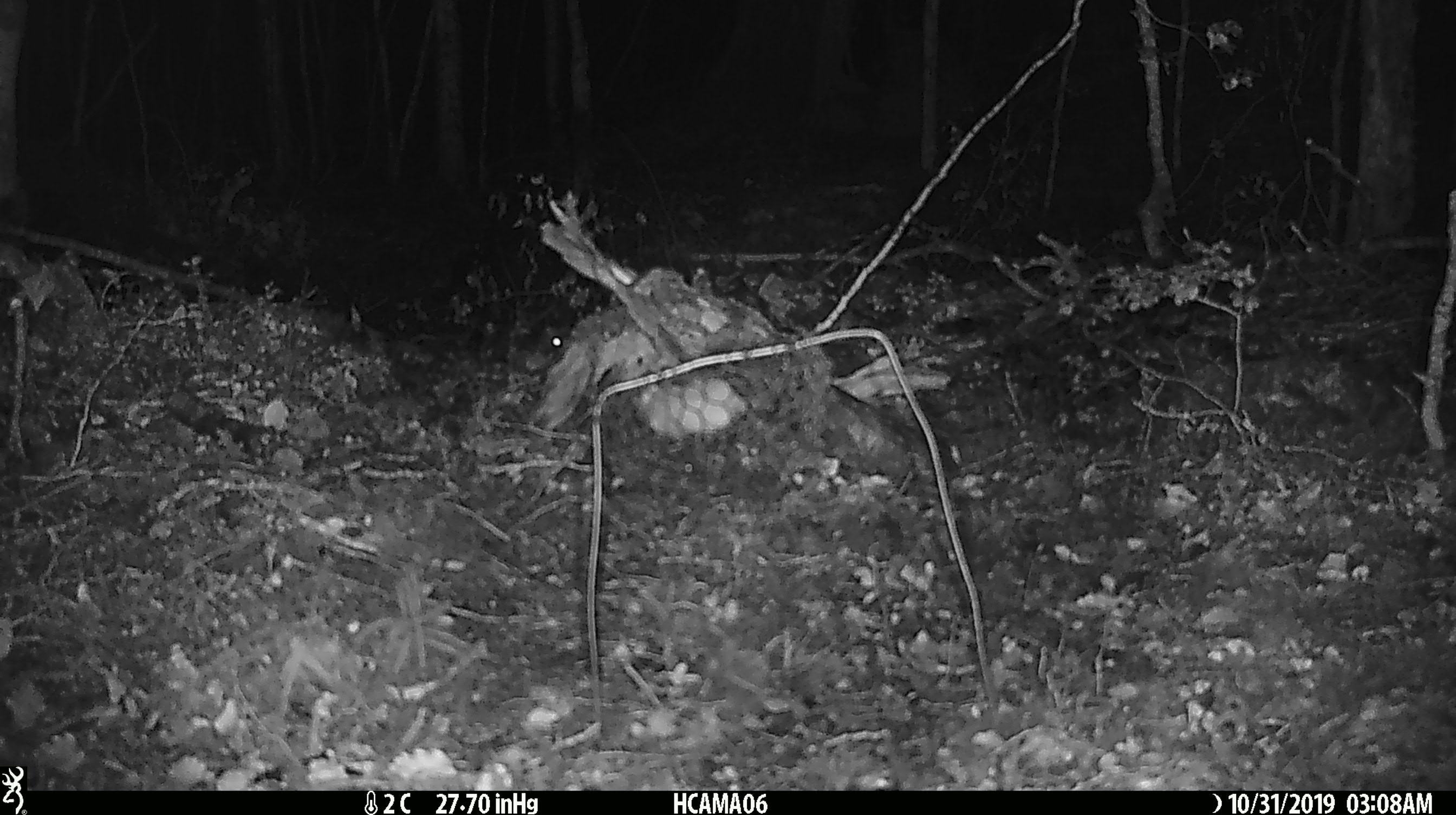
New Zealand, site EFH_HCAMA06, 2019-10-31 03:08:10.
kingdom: Animalia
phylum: Chordata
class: Mammalia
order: Rodentia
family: Muridae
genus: Mus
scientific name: Mus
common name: mouse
Mouse (Mus).